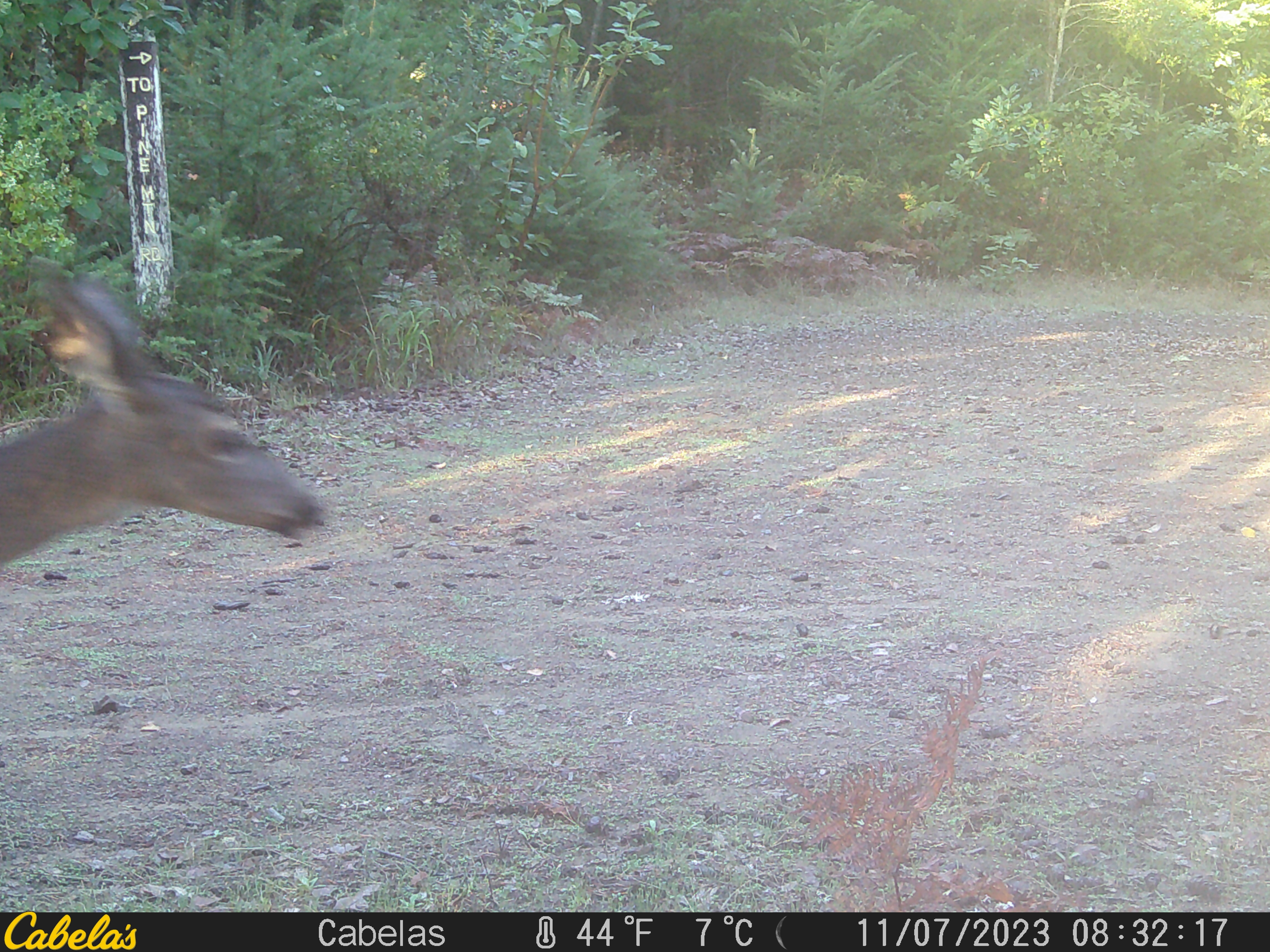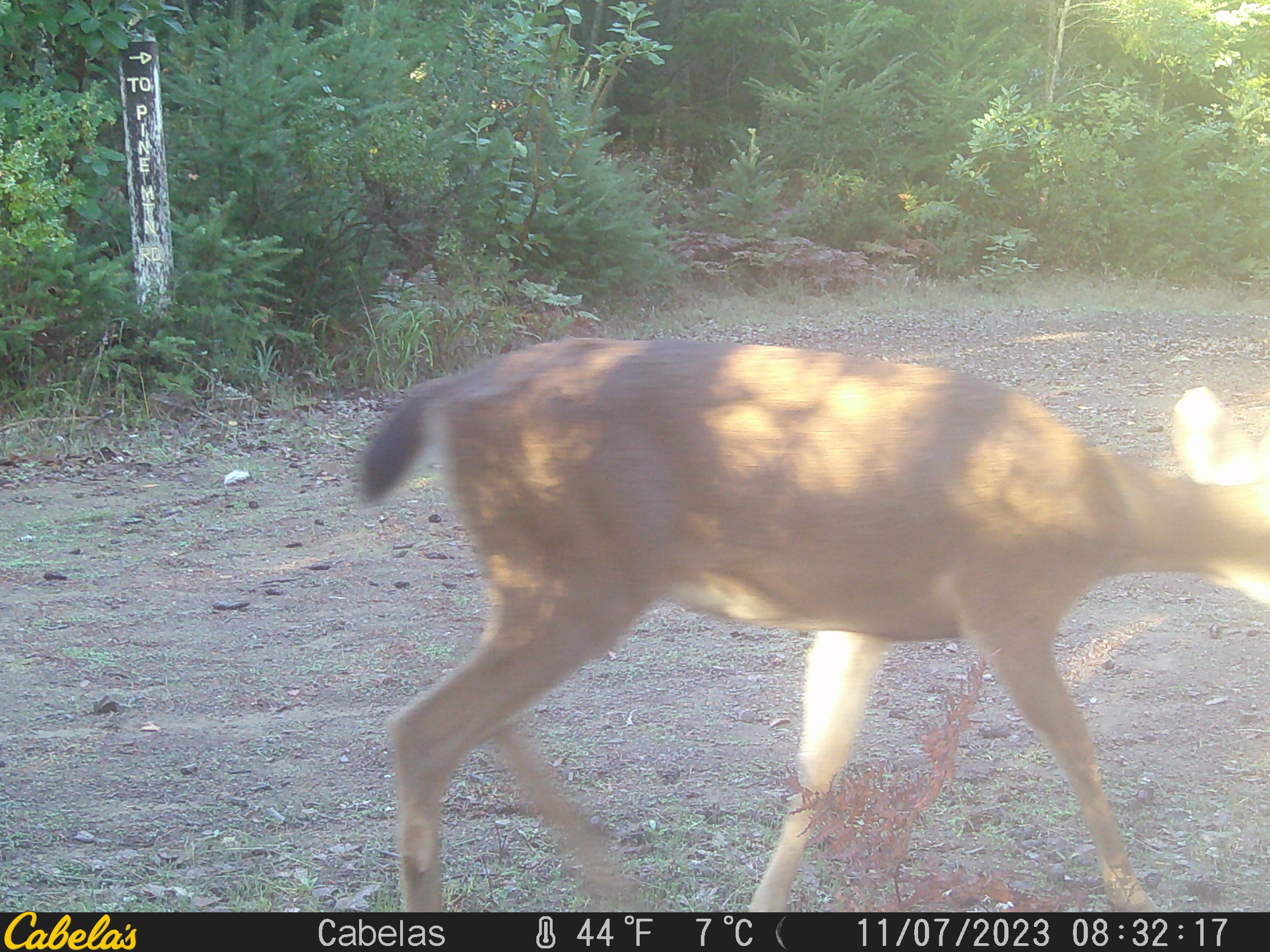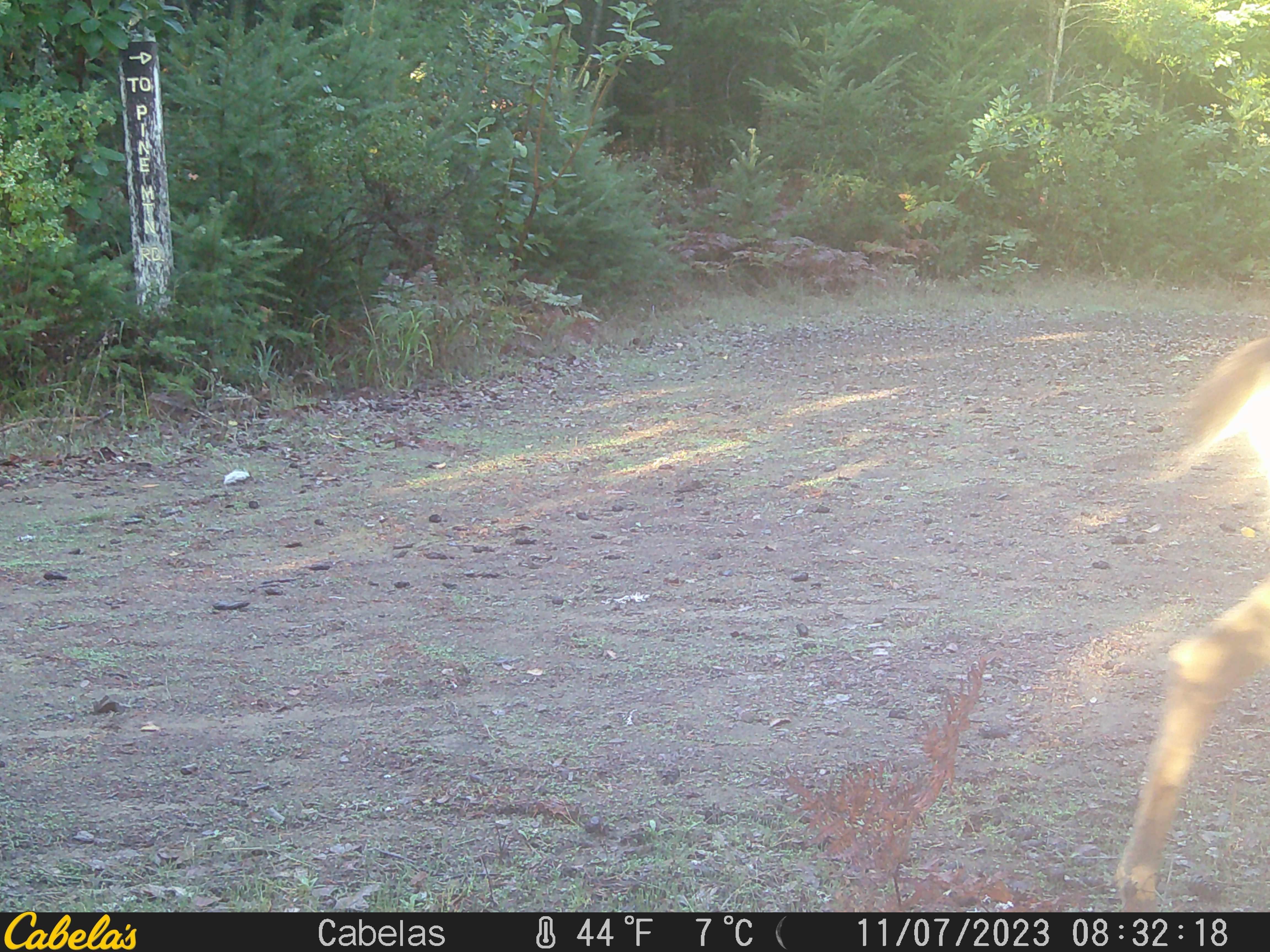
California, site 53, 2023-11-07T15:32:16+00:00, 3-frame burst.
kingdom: Animalia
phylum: Chordata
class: Mammalia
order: Artiodactyla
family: Cervidae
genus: Odocoileus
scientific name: Odocoileus hemionus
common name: mule deer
Mule deer (Odocoileus hemionus).